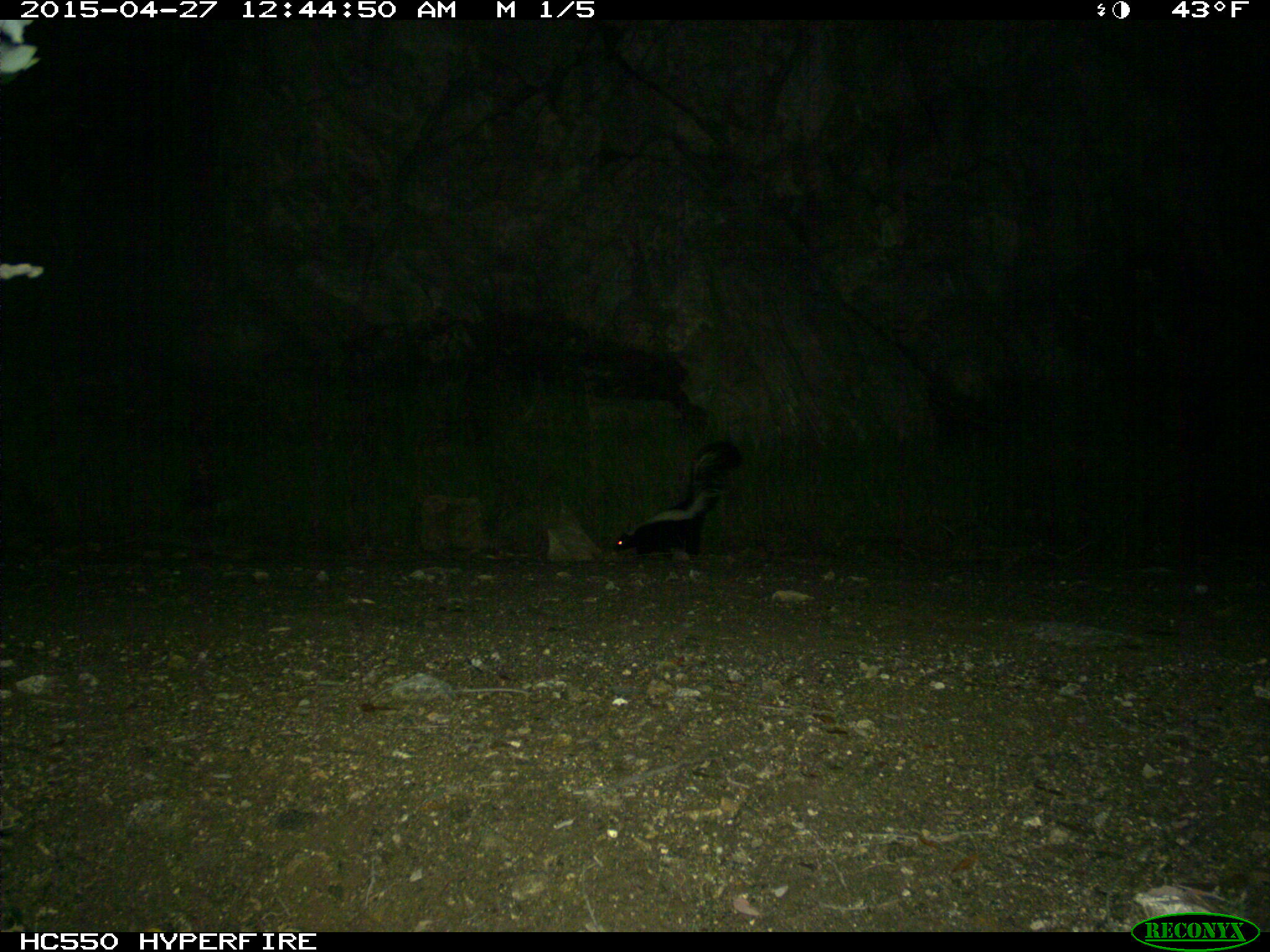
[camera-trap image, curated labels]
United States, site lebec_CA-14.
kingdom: Animalia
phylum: Chordata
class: Mammalia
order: Carnivora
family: Mephitidae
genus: Mephitis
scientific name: Mephitis mephitis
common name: striped skunk